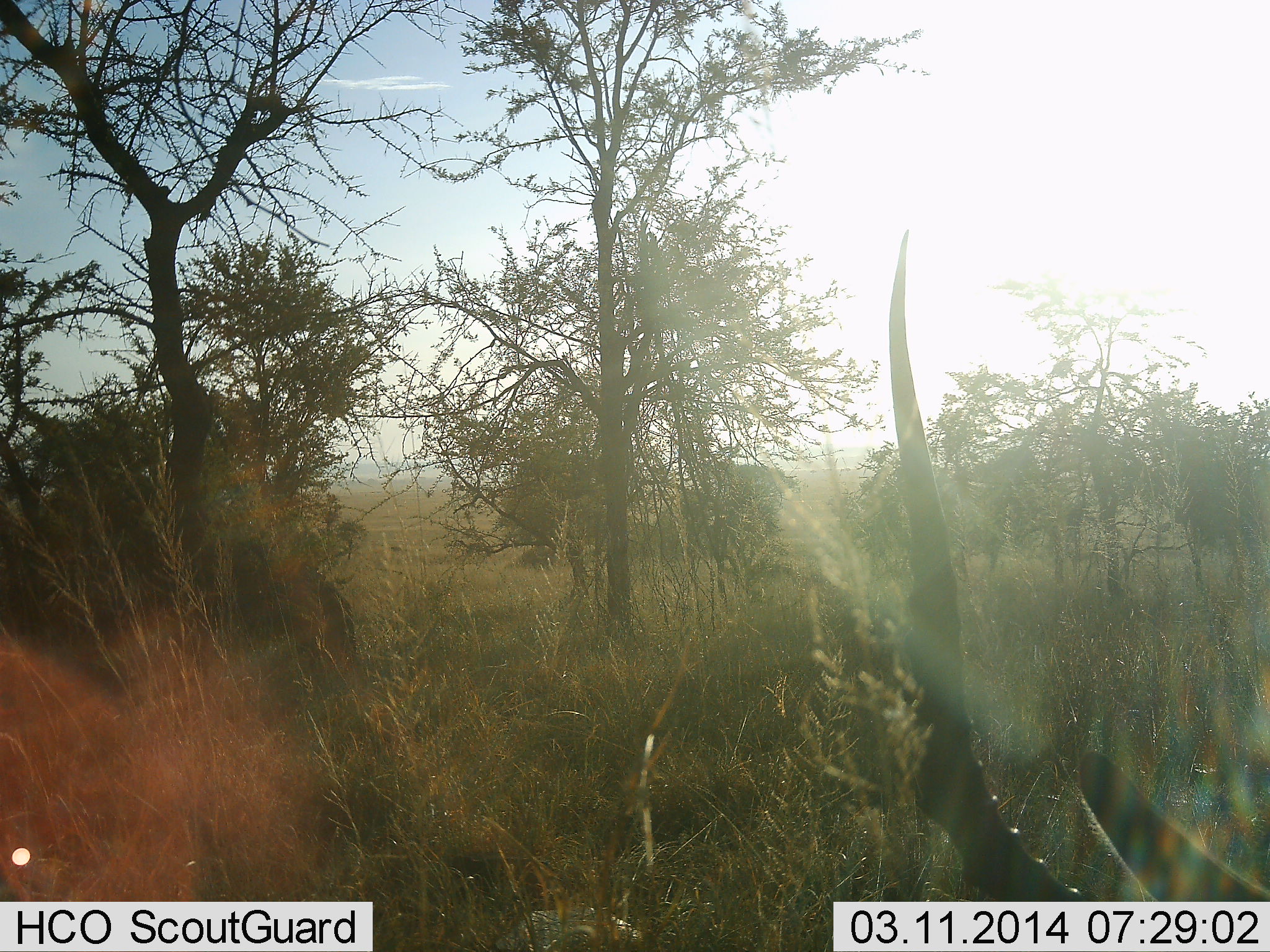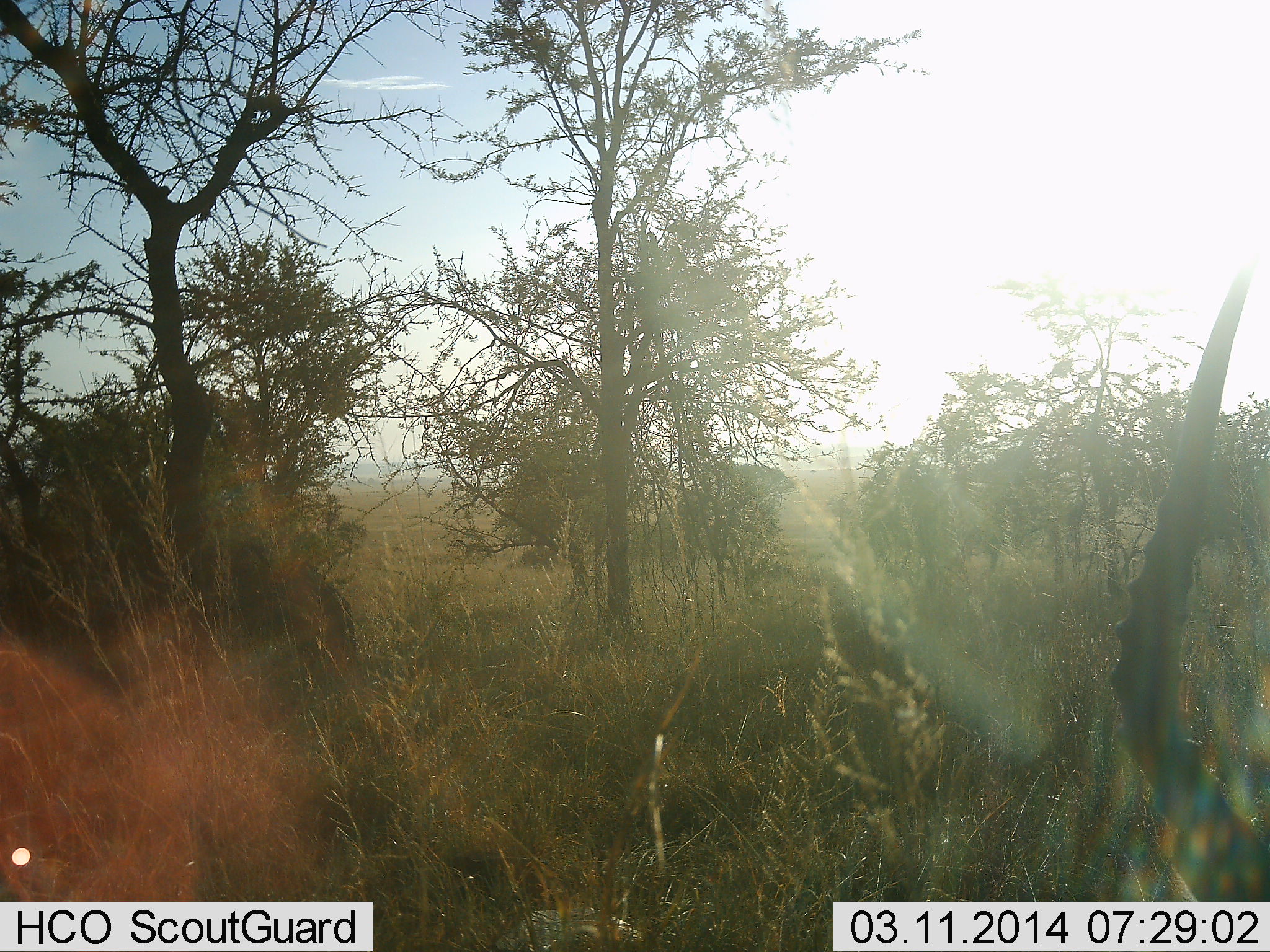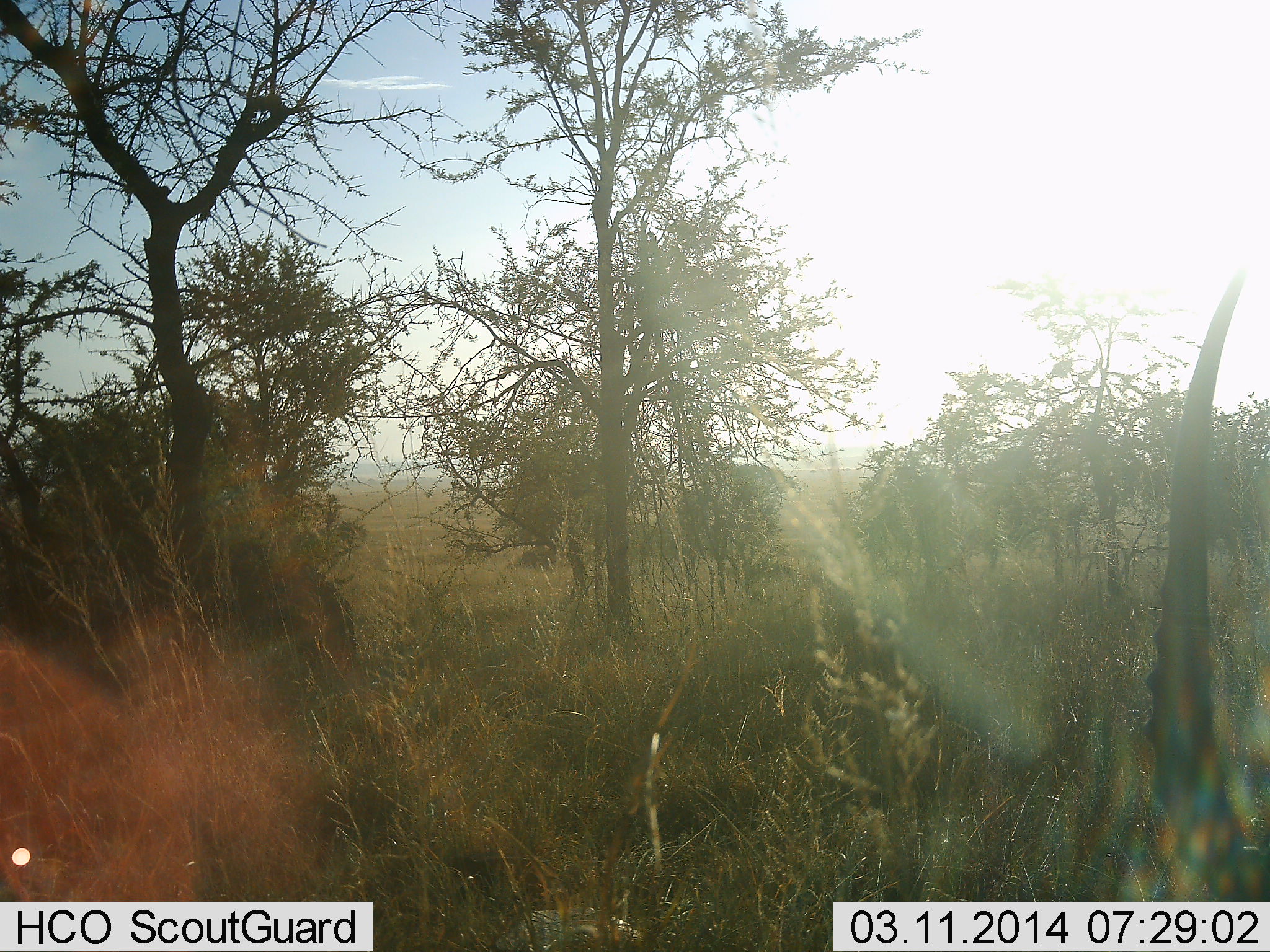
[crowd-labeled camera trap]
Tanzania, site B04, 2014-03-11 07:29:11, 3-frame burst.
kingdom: Animalia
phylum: Chordata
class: Mammalia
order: Artiodactyla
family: Bovidae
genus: Aepyceros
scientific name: Aepyceros melampus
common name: impala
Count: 1.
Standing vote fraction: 44%.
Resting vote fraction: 0%.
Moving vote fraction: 0%.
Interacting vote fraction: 0%.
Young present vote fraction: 0%.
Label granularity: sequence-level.